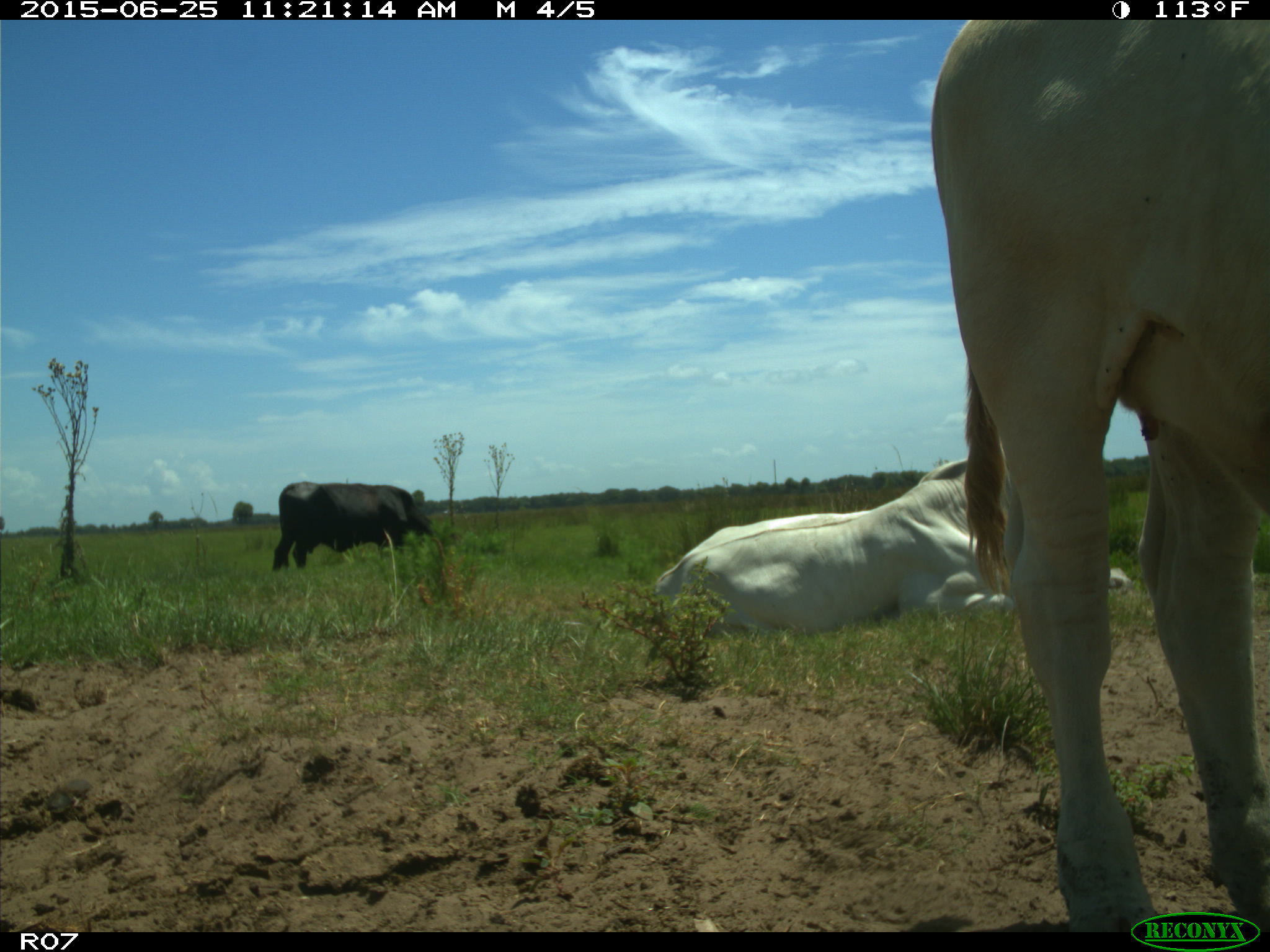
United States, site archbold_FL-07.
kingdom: Animalia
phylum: Chordata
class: Mammalia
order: Artiodactyla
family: Bovidae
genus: Bos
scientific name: Bos taurus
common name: domestic cow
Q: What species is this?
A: Bos taurus (domestic cow).